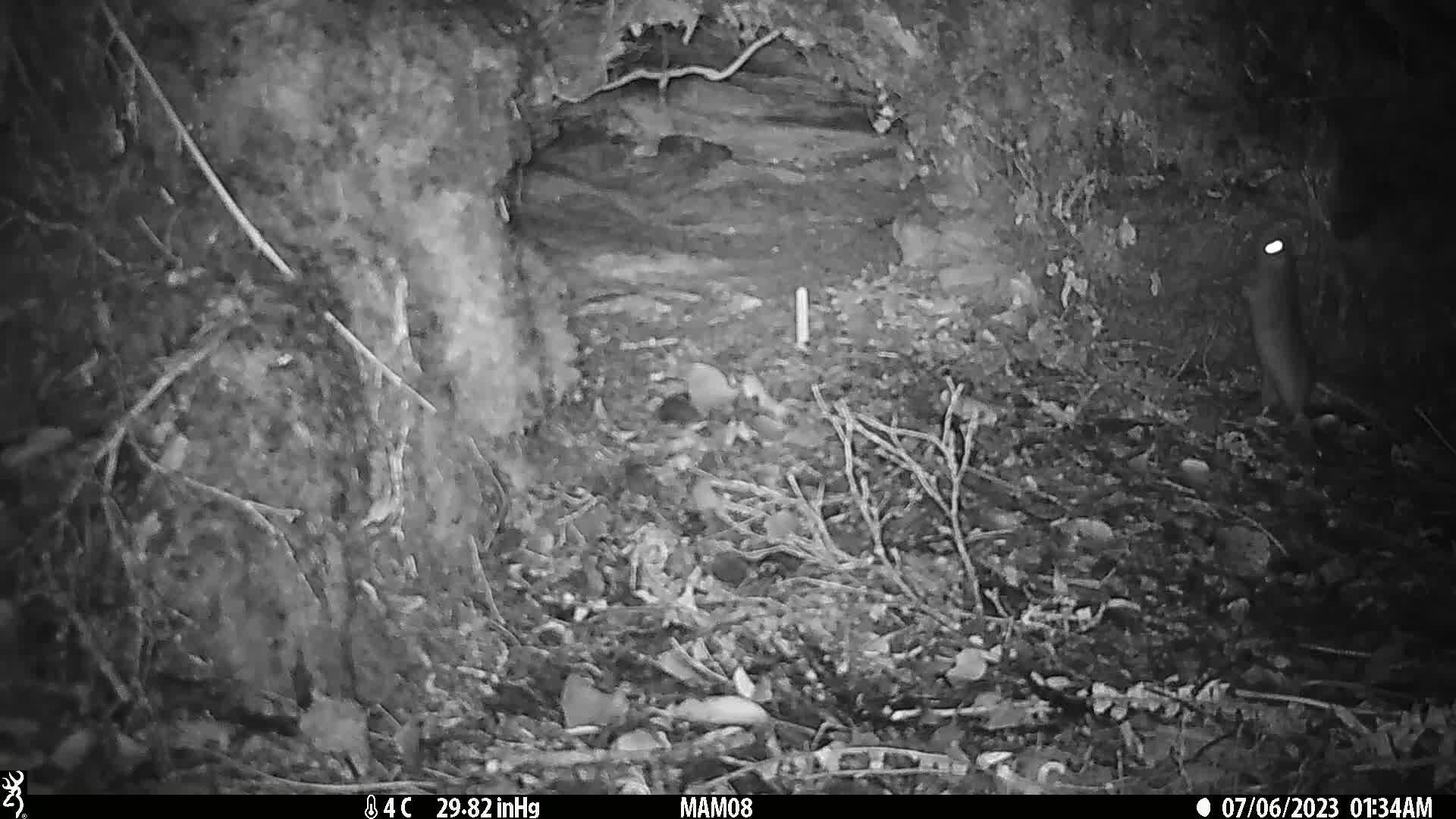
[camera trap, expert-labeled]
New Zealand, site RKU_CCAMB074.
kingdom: Animalia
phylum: Chordata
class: Mammalia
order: Rodentia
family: Muridae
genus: Rattus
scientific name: Rattus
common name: rat